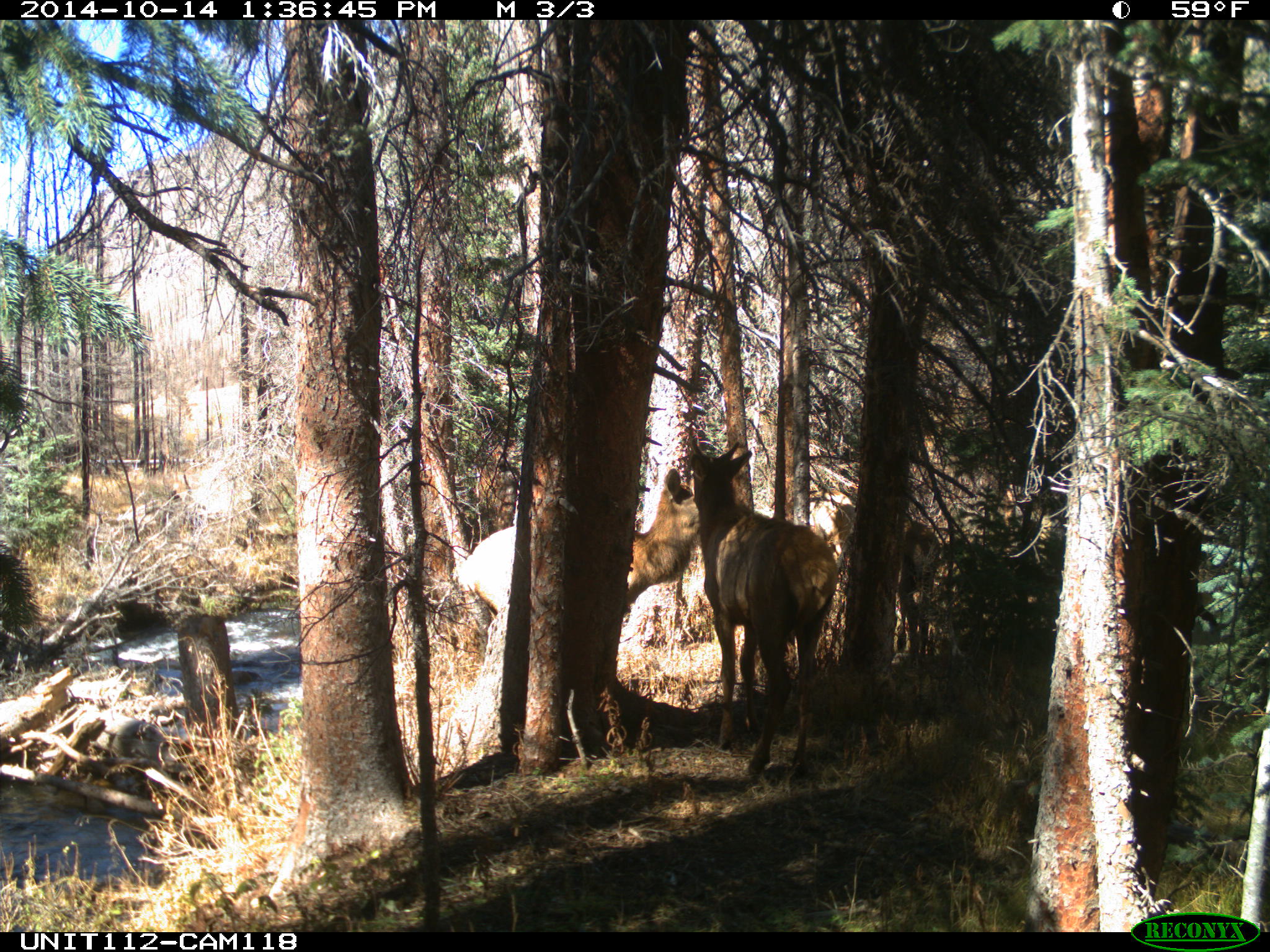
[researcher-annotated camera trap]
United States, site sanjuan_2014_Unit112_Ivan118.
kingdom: Animalia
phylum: Chordata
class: Mammalia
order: Artiodactyla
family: Cervidae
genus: Cervus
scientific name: Cervus elaphus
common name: red deer